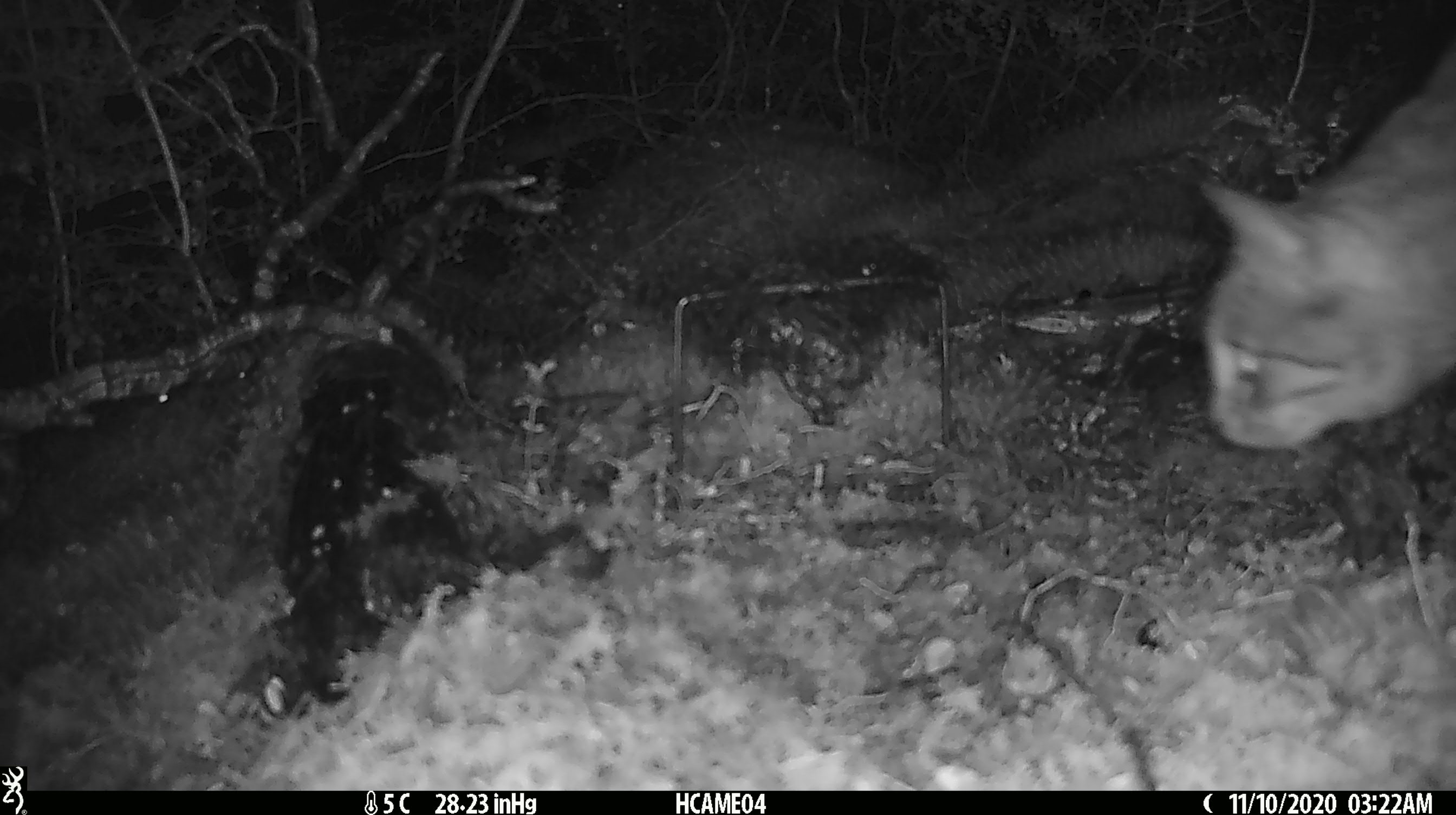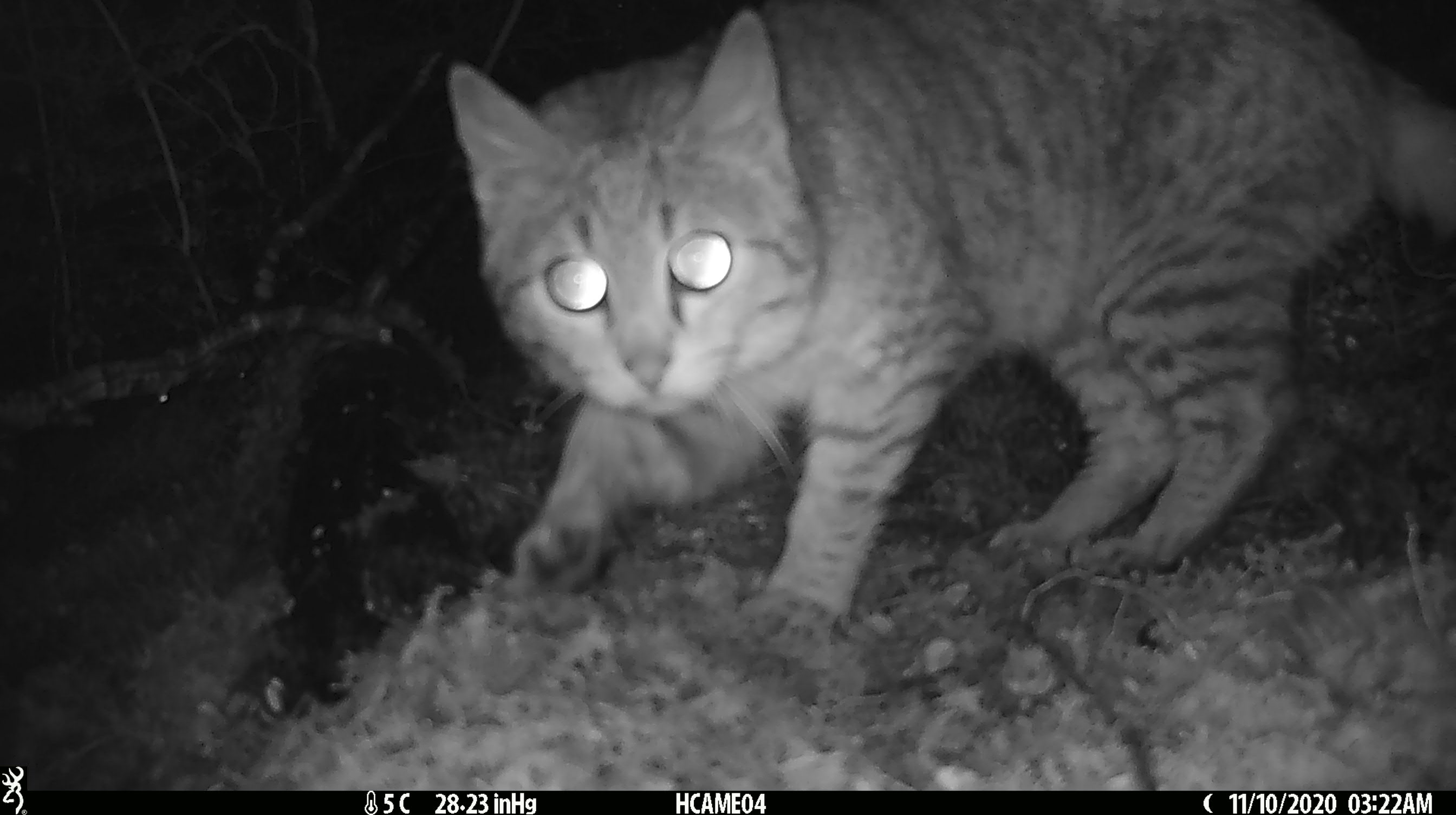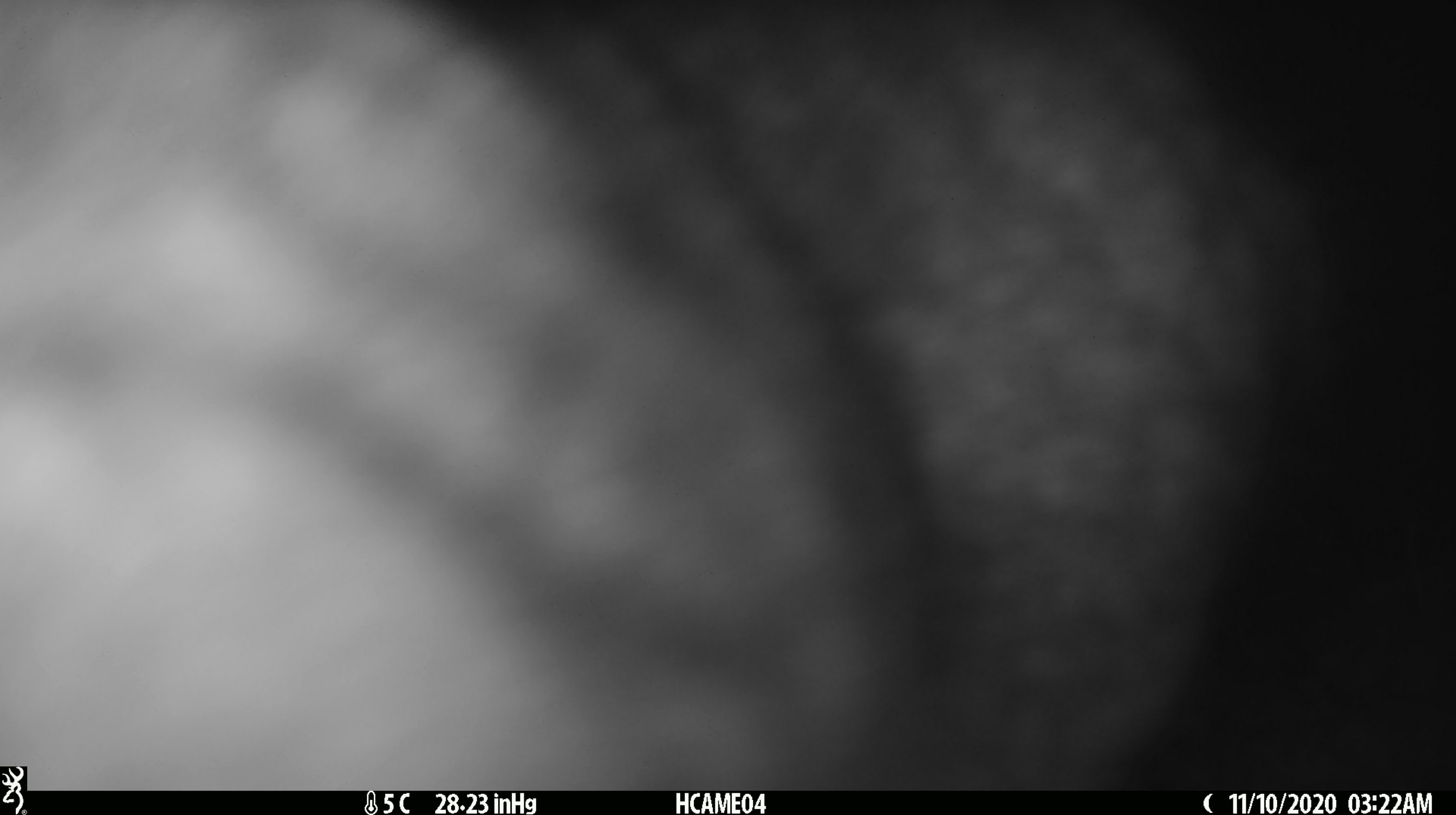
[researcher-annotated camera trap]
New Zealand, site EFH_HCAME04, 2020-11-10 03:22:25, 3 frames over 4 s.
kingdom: Animalia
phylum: Chordata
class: Mammalia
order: Carnivora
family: Felidae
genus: Felis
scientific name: Felis catus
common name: domestic cat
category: cat